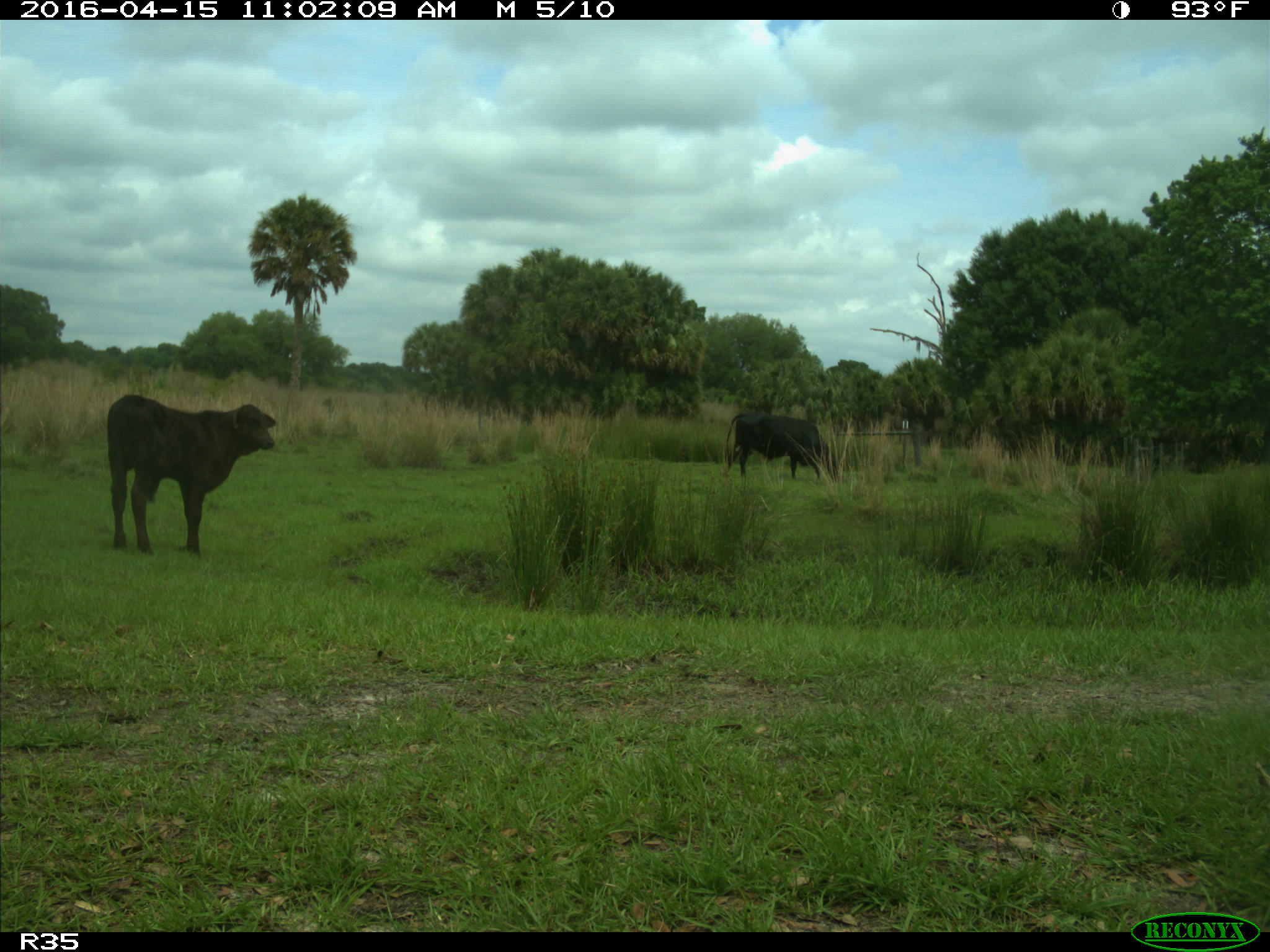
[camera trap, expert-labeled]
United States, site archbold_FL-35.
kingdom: Animalia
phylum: Chordata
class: Mammalia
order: Artiodactyla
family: Bovidae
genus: Bos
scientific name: Bos taurus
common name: domestic cow